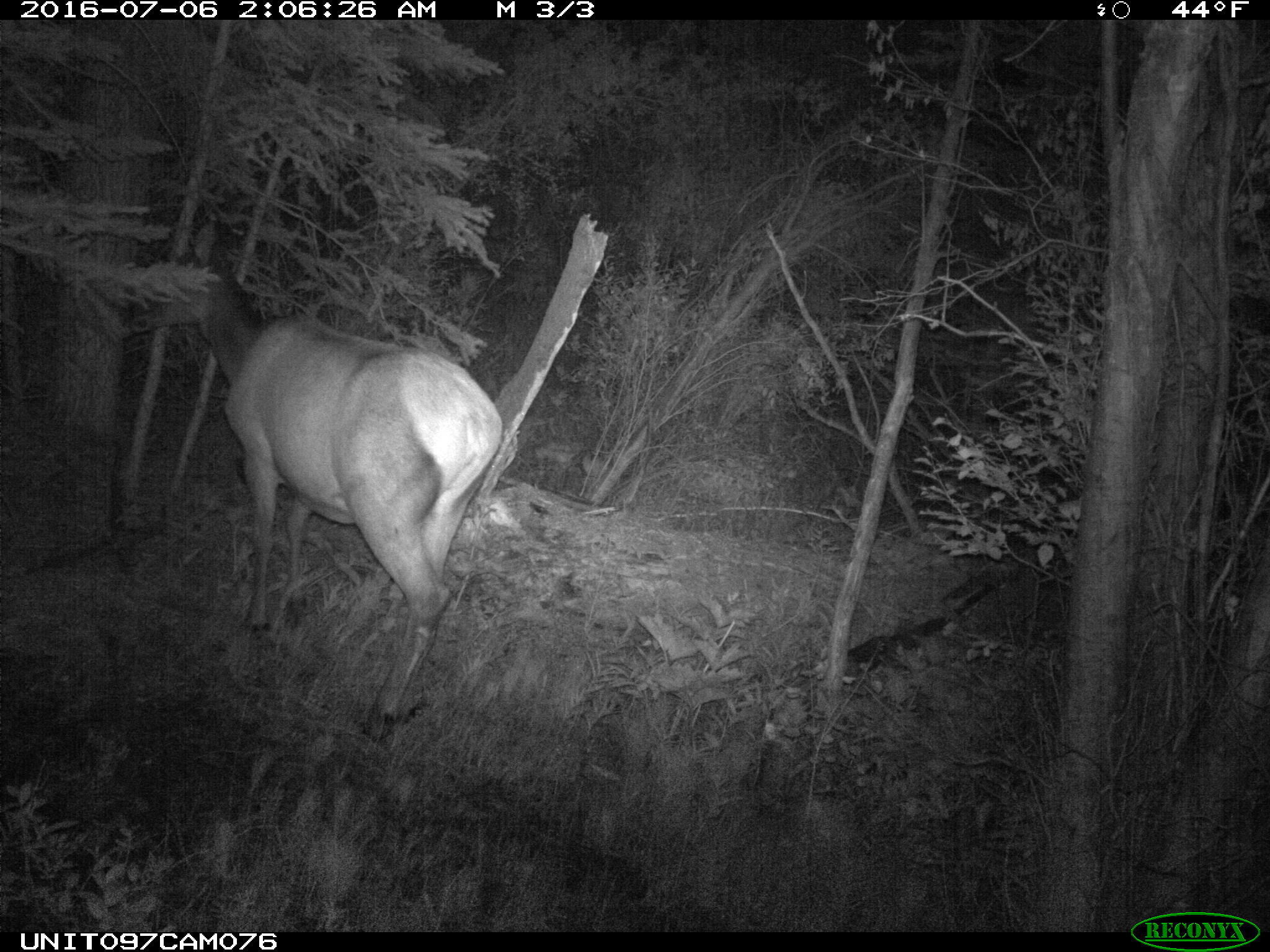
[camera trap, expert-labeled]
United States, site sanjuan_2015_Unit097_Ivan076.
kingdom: Animalia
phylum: Chordata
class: Mammalia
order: Artiodactyla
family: Cervidae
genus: Cervus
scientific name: Cervus elaphus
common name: red deer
Cervus elaphus (red deer).